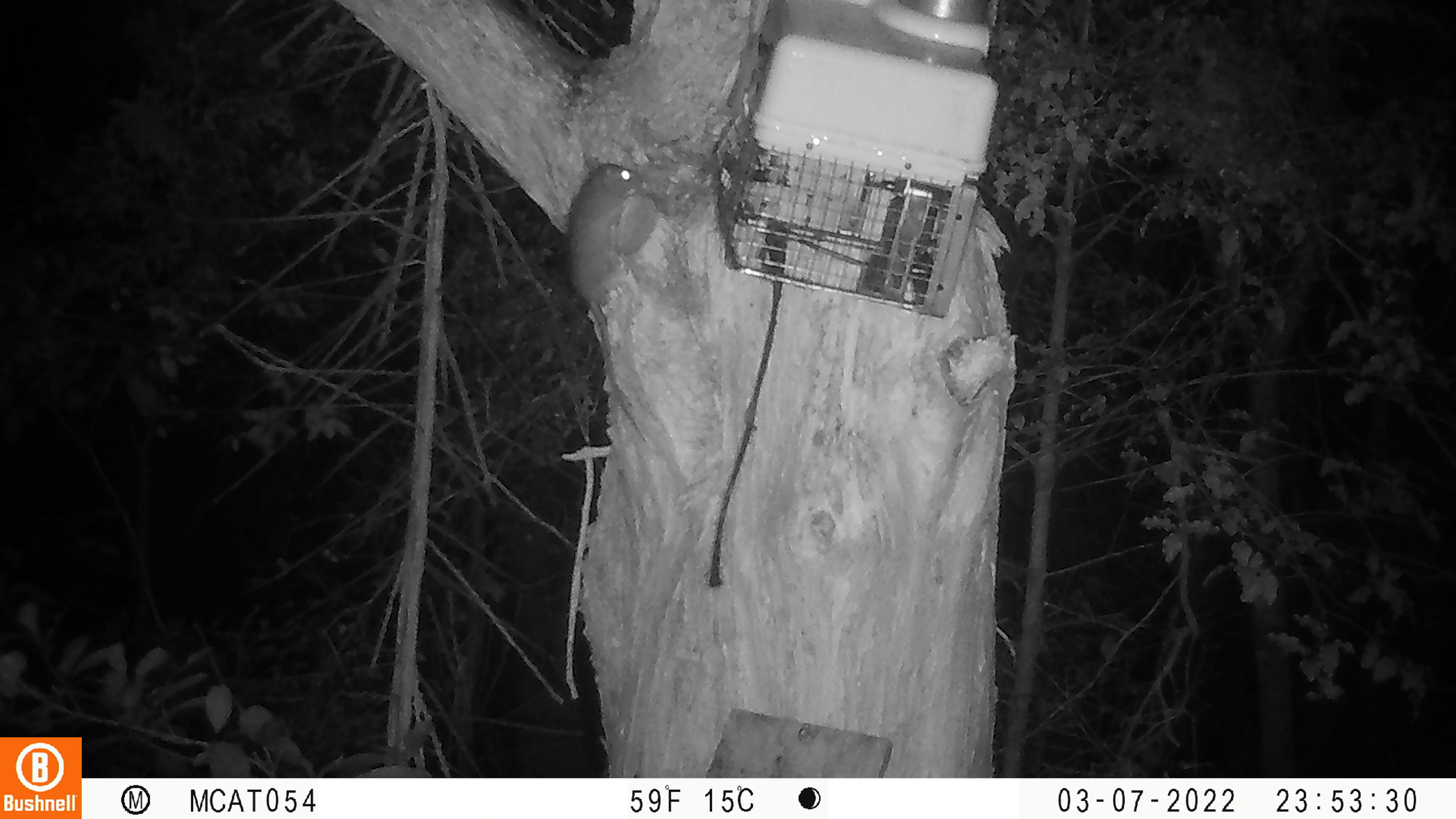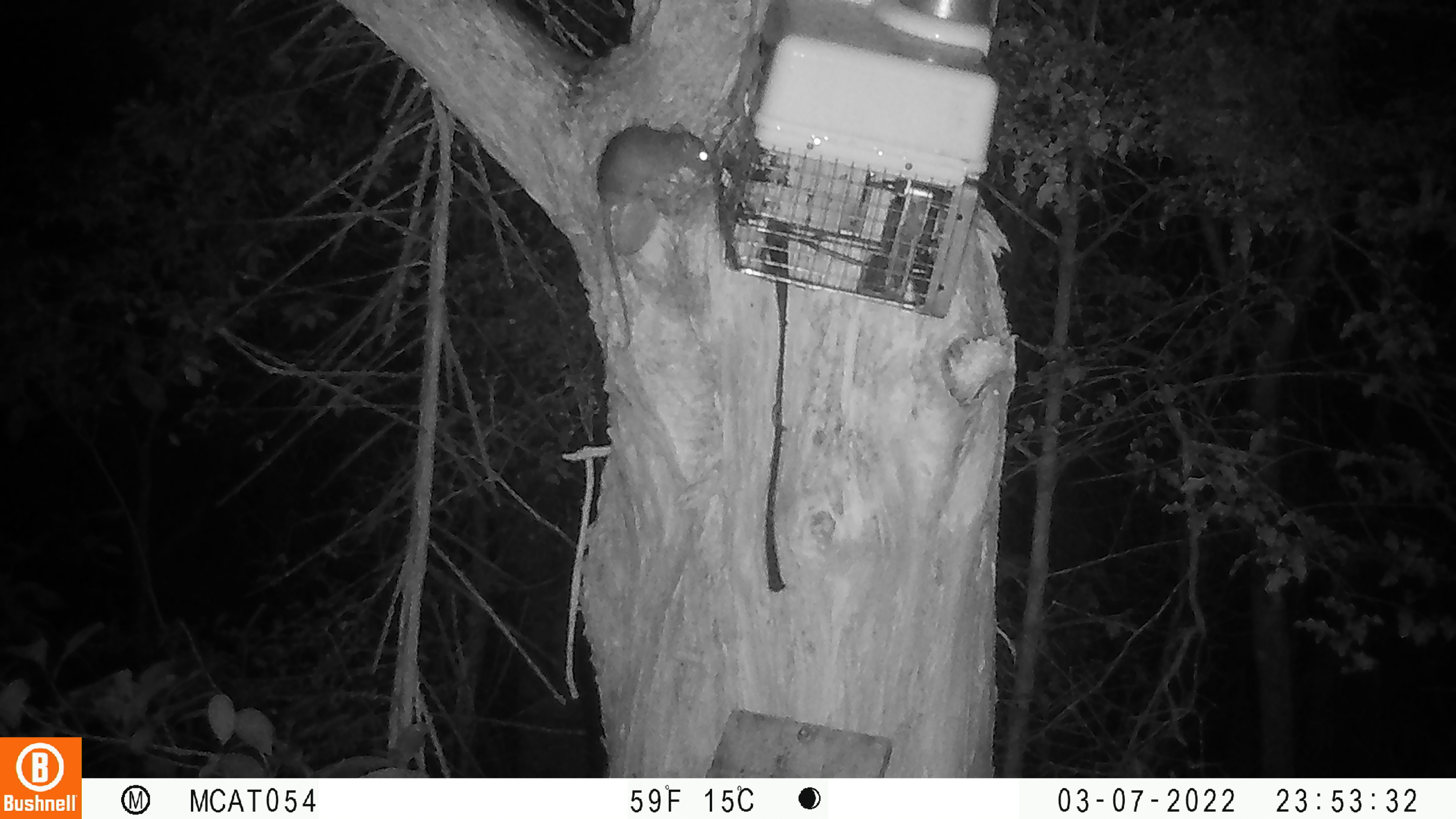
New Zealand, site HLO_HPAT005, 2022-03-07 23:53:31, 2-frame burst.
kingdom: Animalia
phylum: Chordata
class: Mammalia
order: Rodentia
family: Muridae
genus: Rattus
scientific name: Rattus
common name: rat